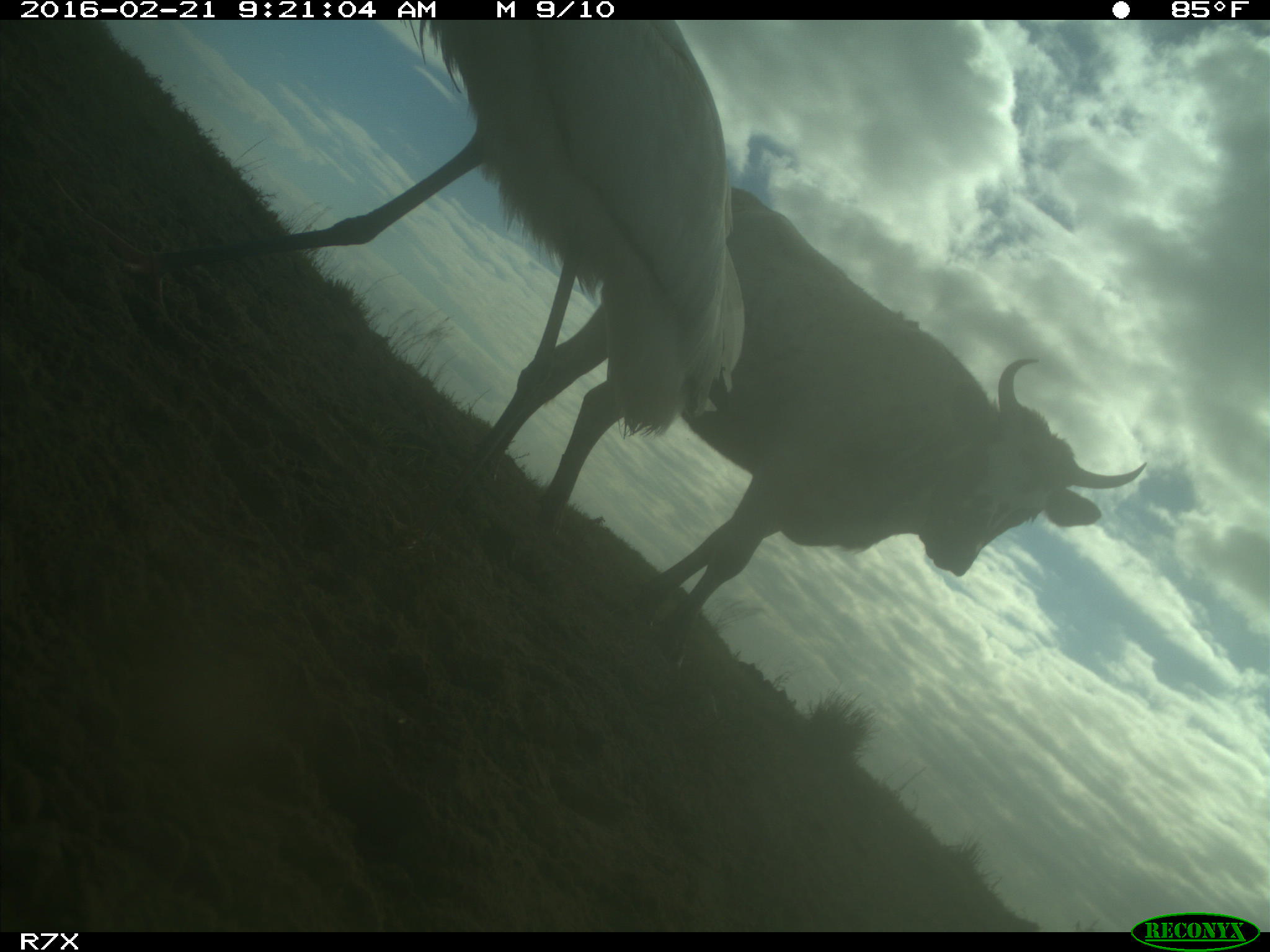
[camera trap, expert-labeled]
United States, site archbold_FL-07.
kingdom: Animalia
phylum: Chordata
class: Mammalia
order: Artiodactyla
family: Bovidae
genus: Bos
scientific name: Bos taurus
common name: domestic cow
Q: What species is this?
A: Bos taurus (domestic cow).